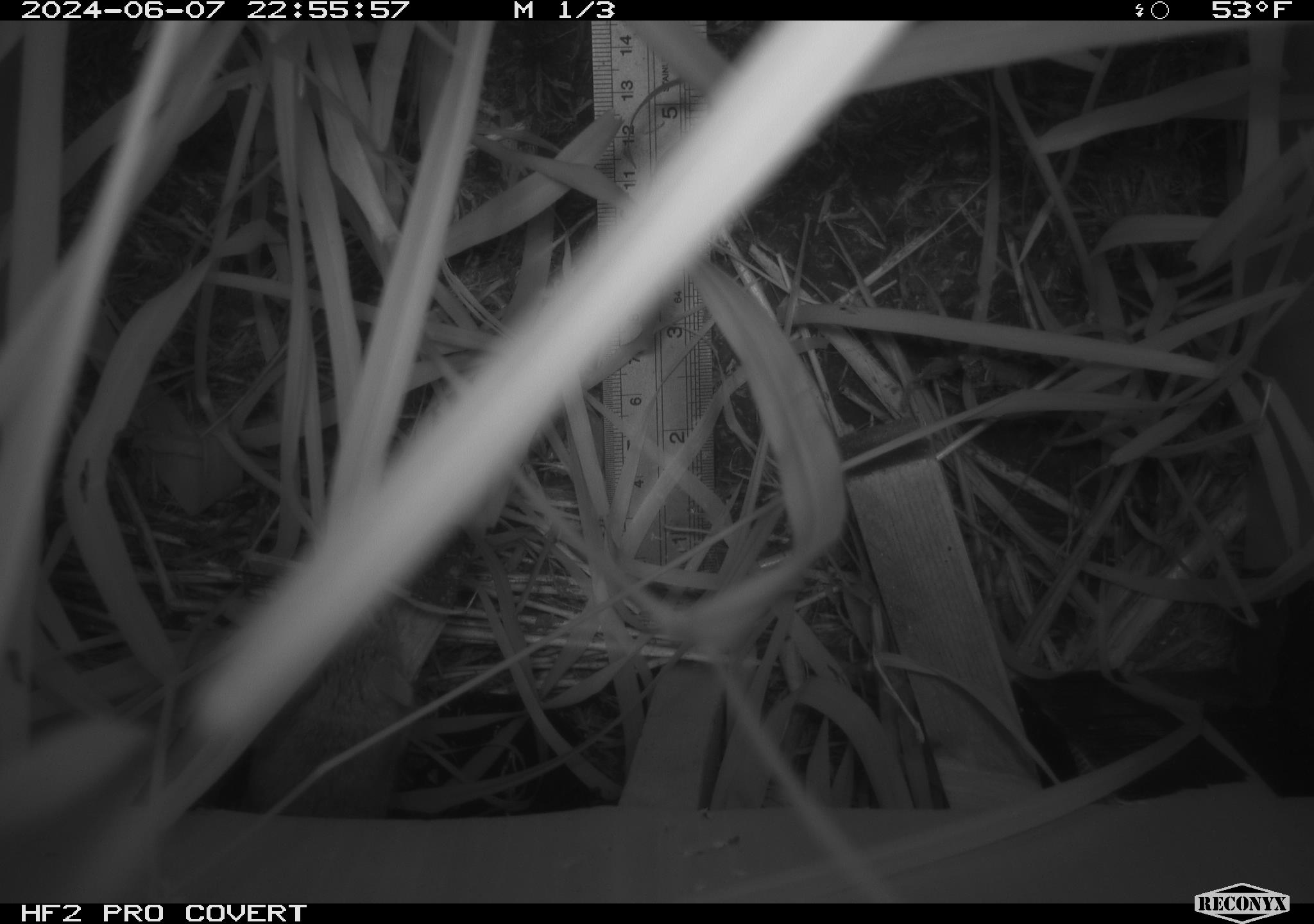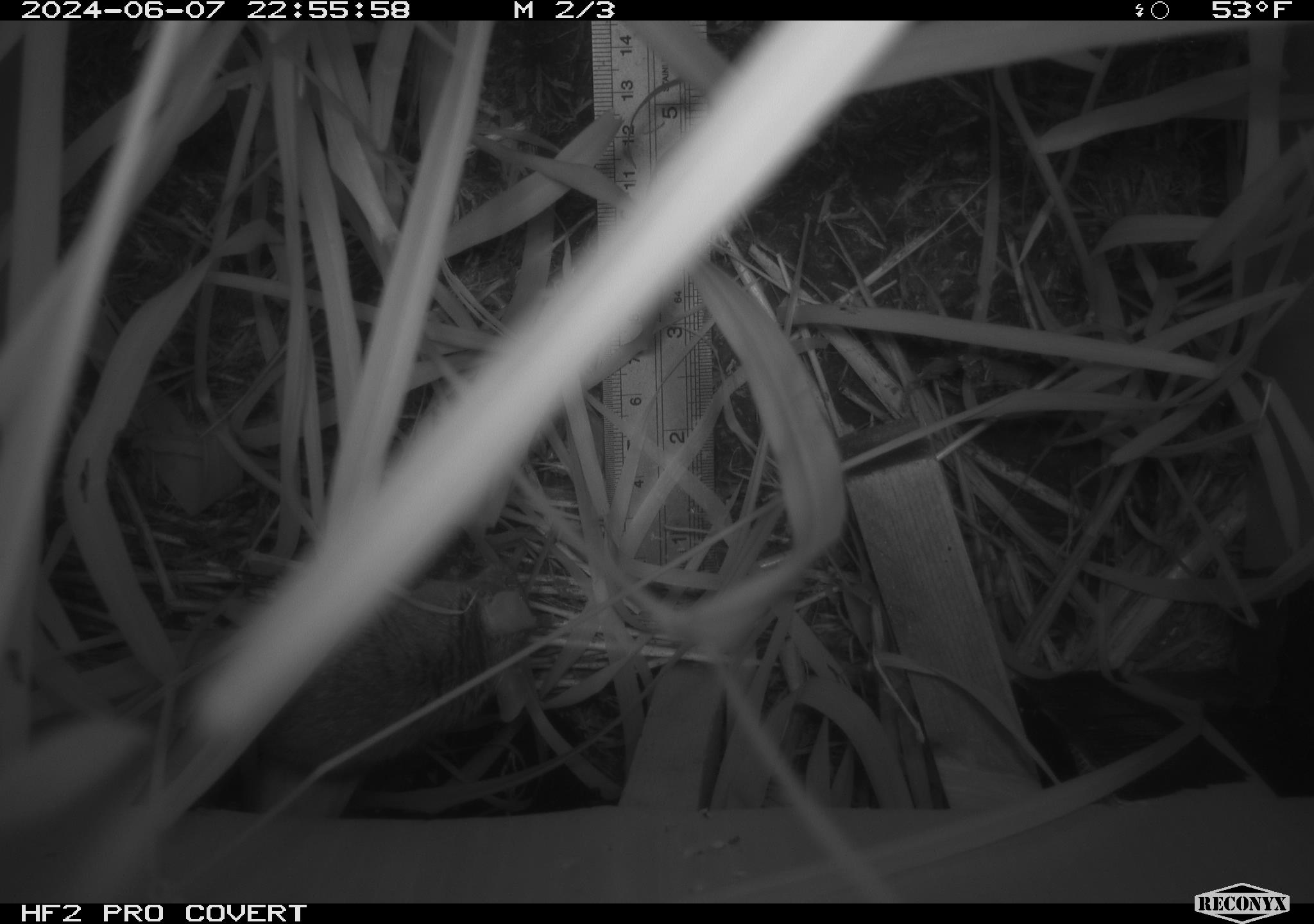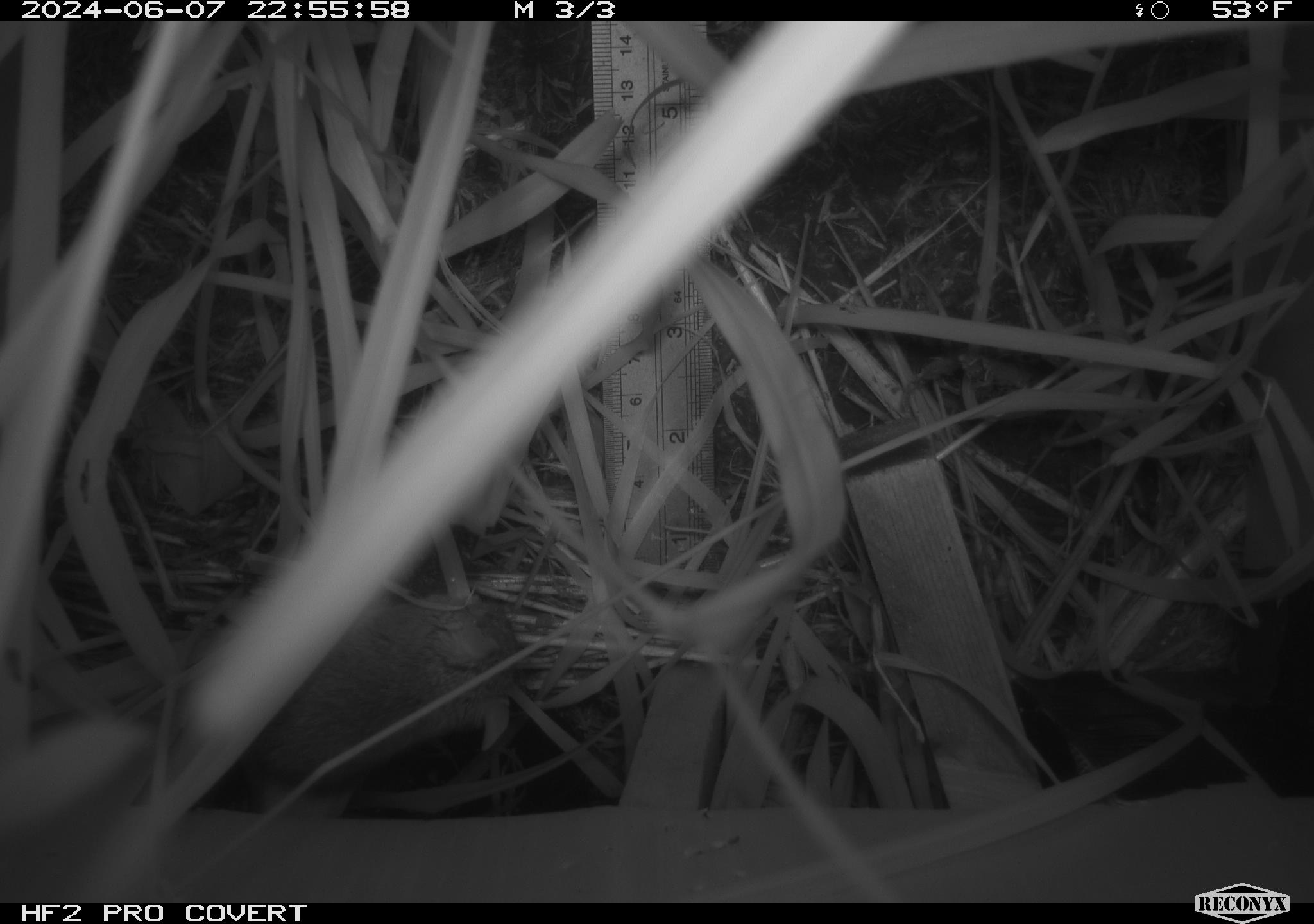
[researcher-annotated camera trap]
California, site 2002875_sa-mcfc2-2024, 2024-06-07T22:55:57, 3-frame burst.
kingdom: Animalia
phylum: Chordata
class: Mammalia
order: Rodentia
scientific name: Rodentia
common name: rodent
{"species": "rodent (Rodentia)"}